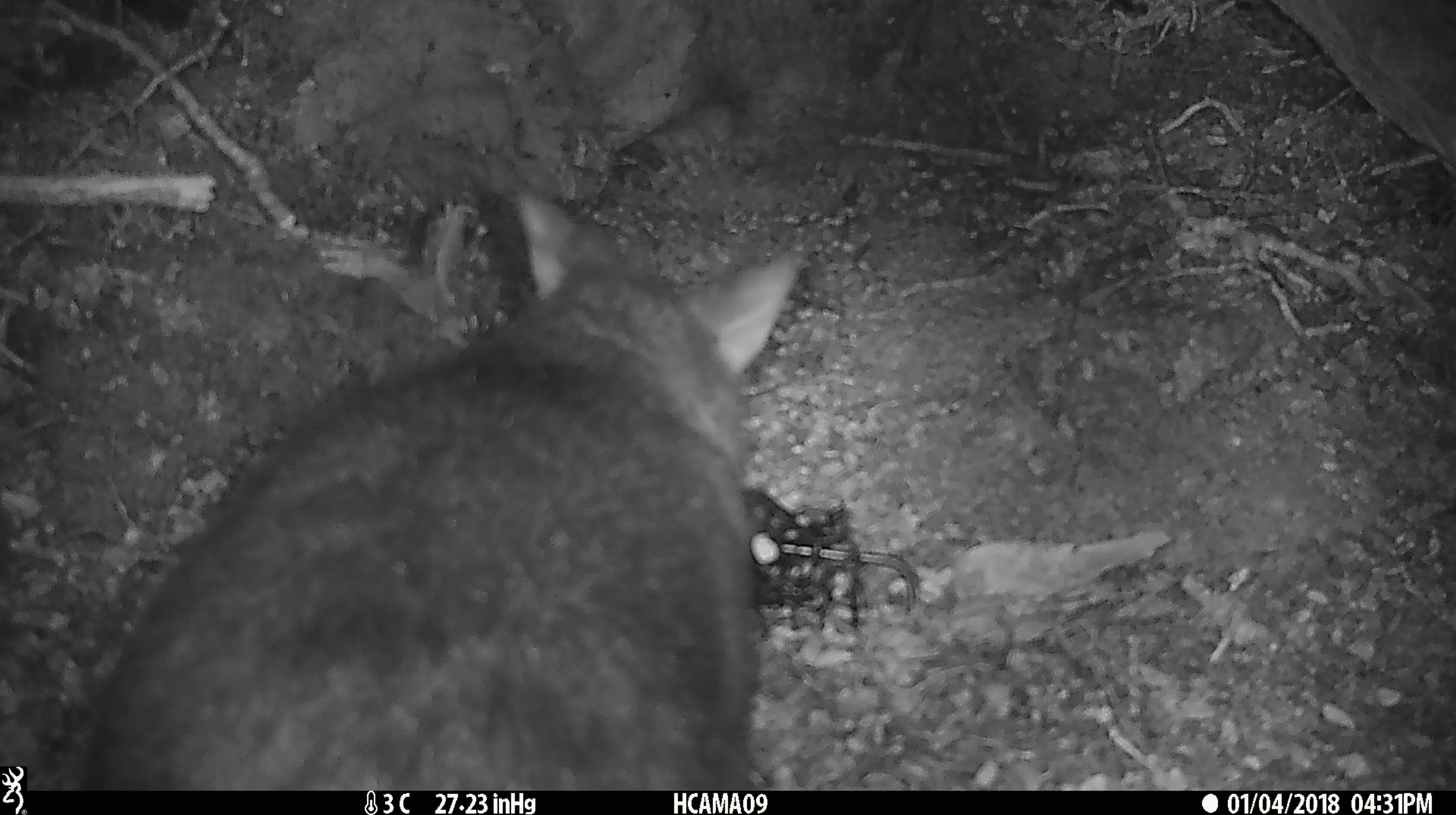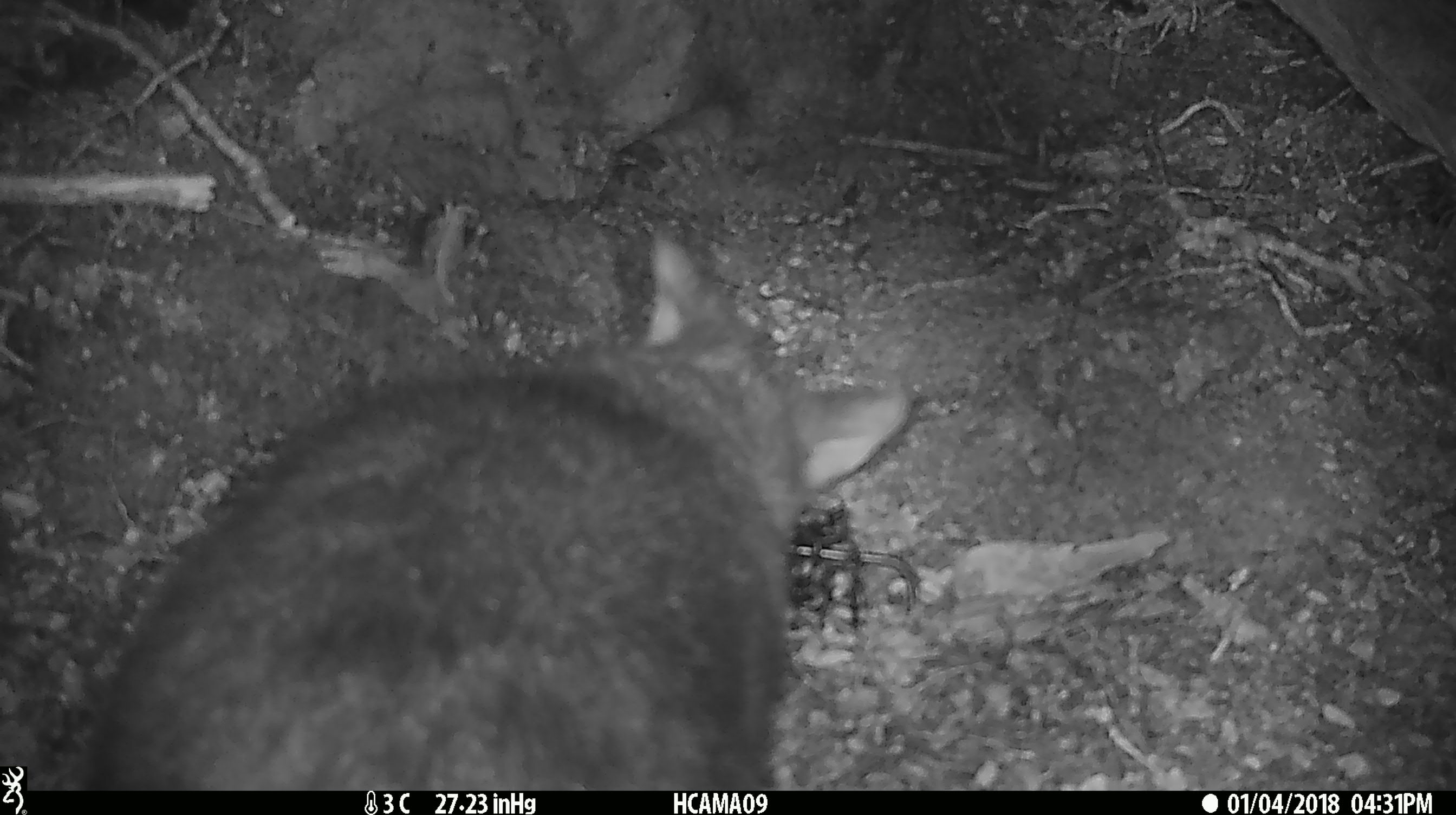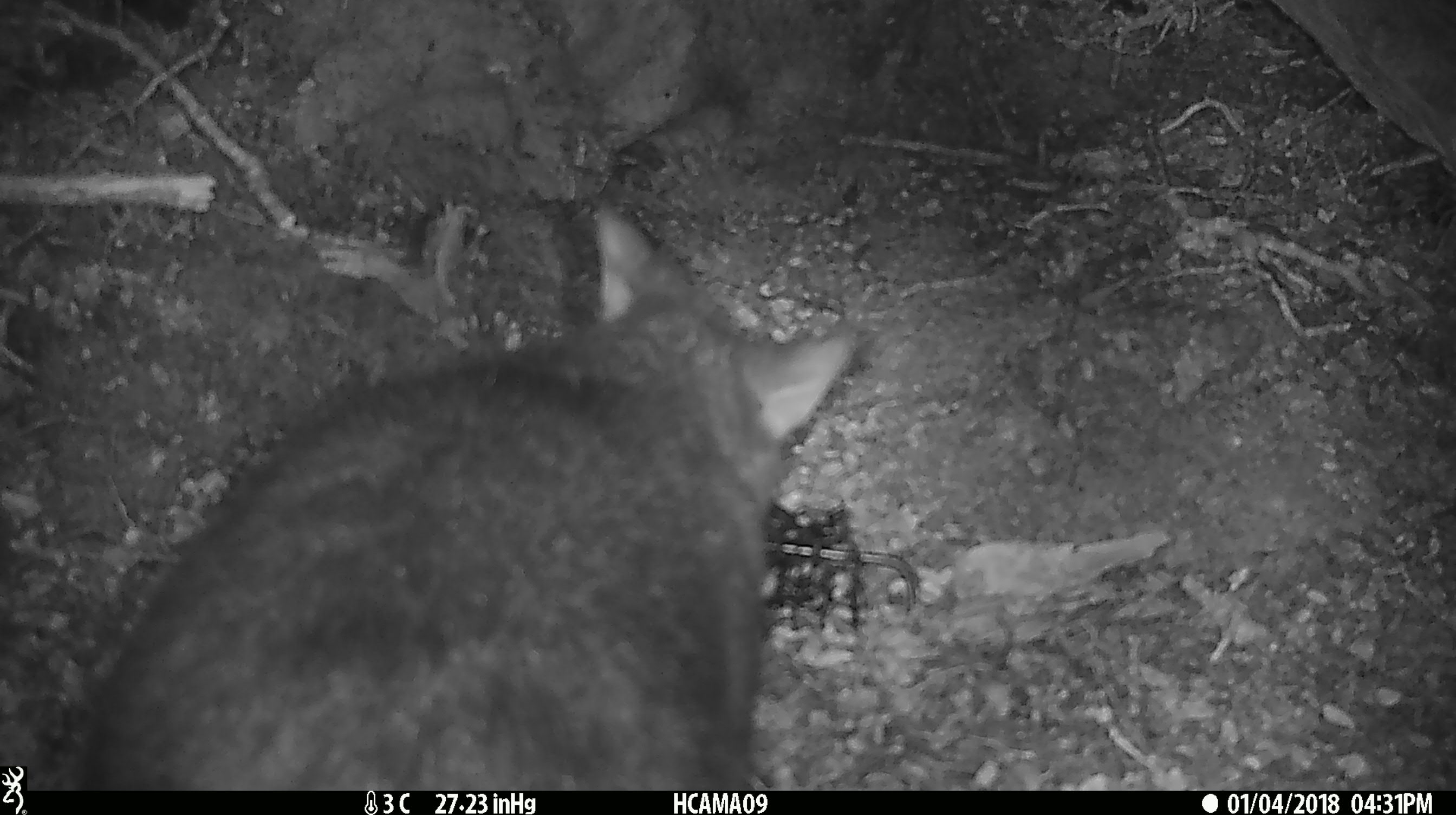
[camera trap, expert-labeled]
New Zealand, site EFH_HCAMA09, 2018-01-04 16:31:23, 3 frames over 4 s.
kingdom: Animalia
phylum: Chordata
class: Mammalia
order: Diprotodontia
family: Phalangeridae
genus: Trichosurus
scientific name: Trichosurus vulpecula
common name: common brushtail possum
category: possum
Possum (common brushtail possum) (Trichosurus vulpecula).